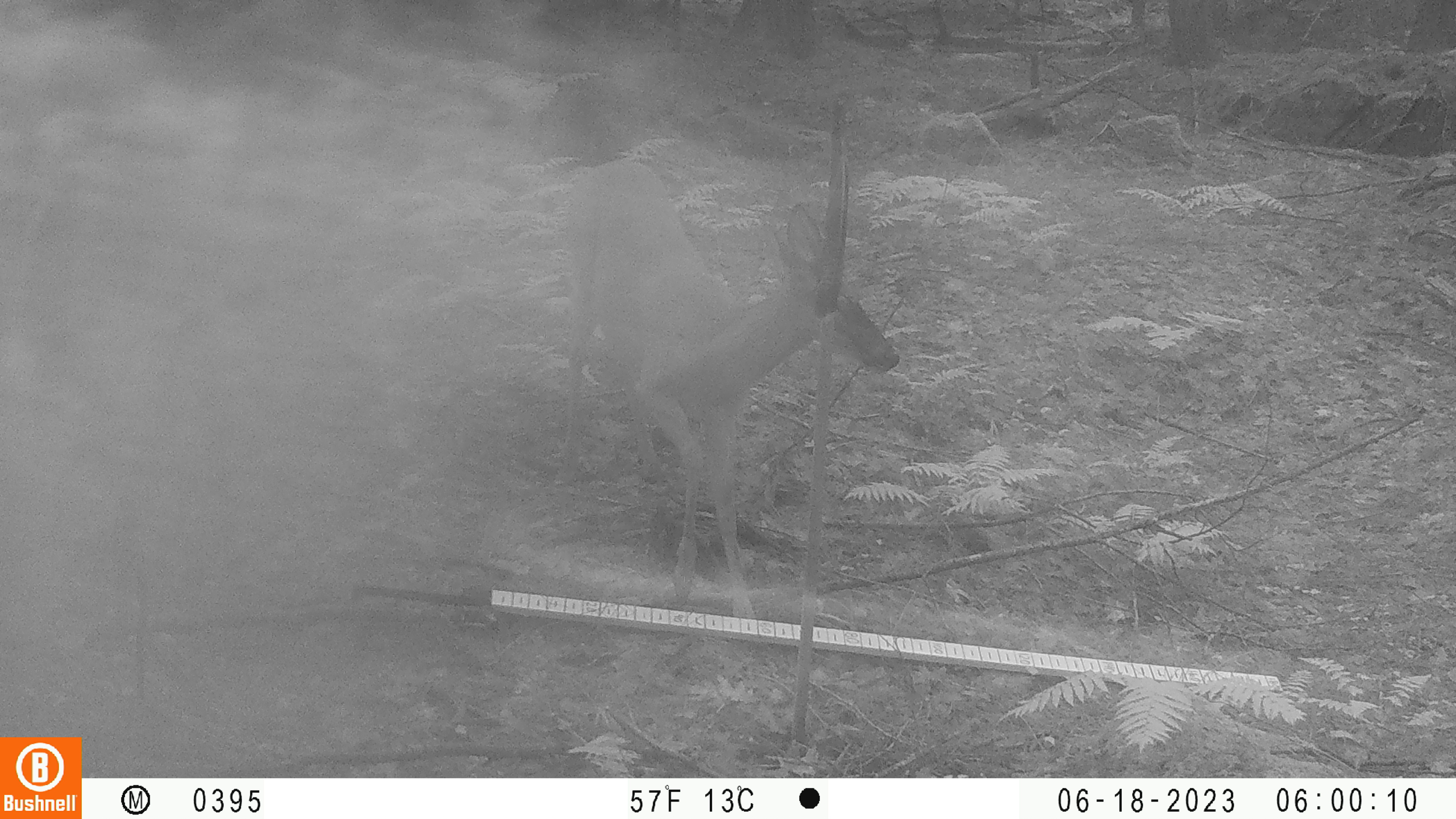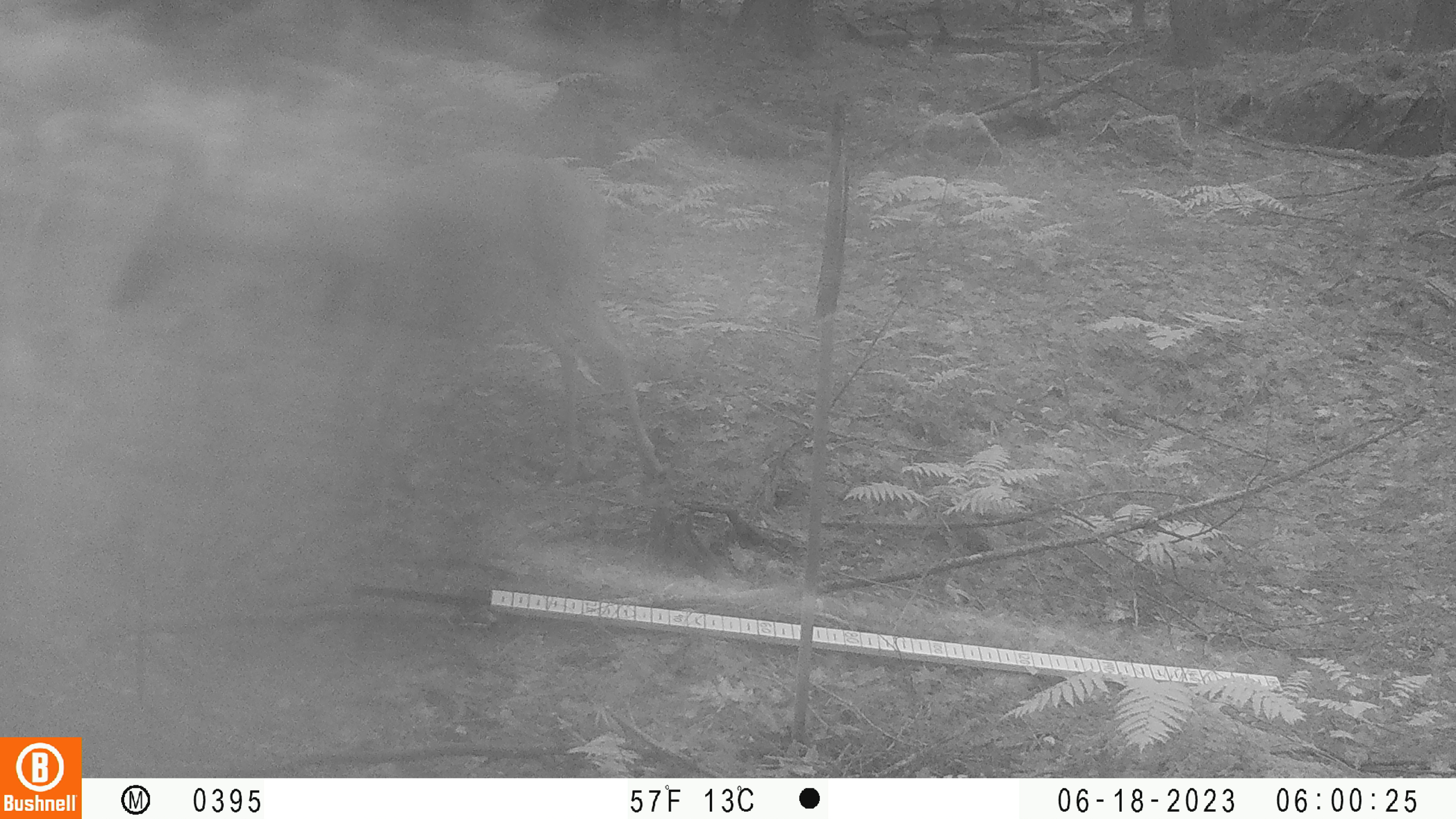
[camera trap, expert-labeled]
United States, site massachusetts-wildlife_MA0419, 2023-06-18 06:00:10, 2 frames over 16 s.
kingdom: Animalia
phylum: Chordata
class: Mammalia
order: Artiodactyla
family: Cervidae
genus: Odocoileus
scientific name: Odocoileus virginianus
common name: white-tailed deer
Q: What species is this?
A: White-tailed deer (Odocoileus virginianus).